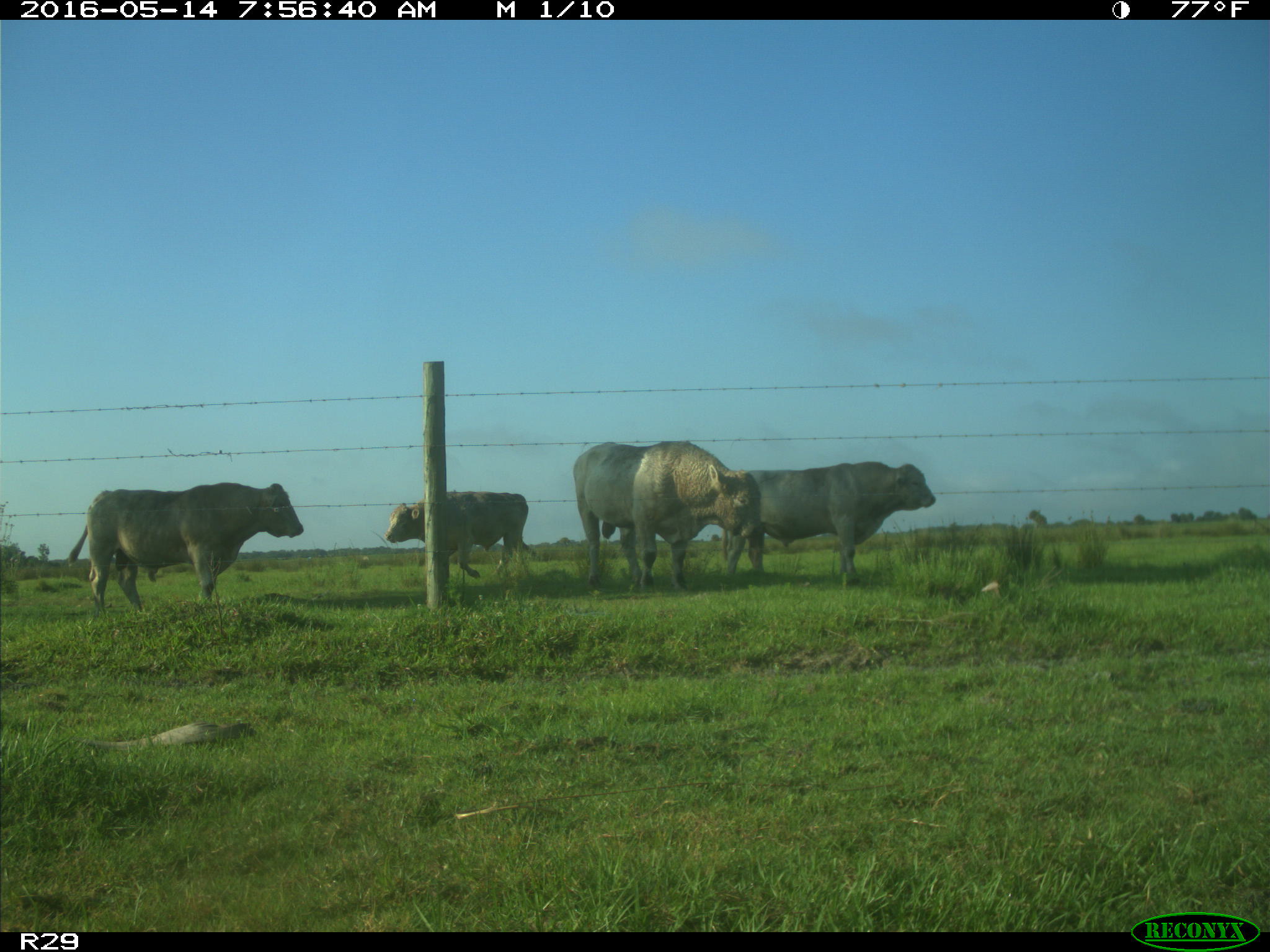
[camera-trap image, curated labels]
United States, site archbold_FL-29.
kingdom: Animalia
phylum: Chordata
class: Mammalia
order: Artiodactyla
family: Bovidae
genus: Bos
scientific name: Bos taurus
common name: domestic cow